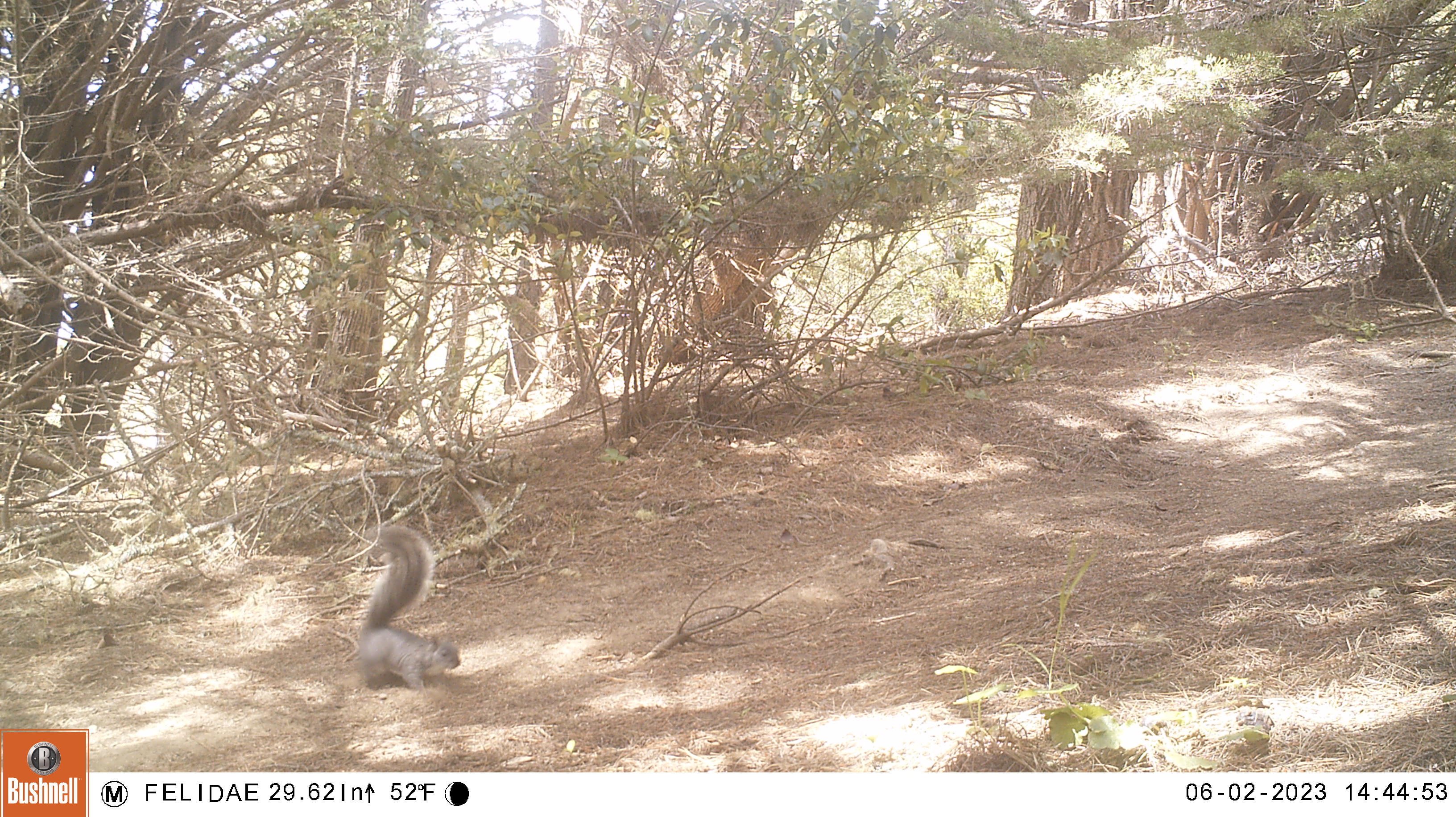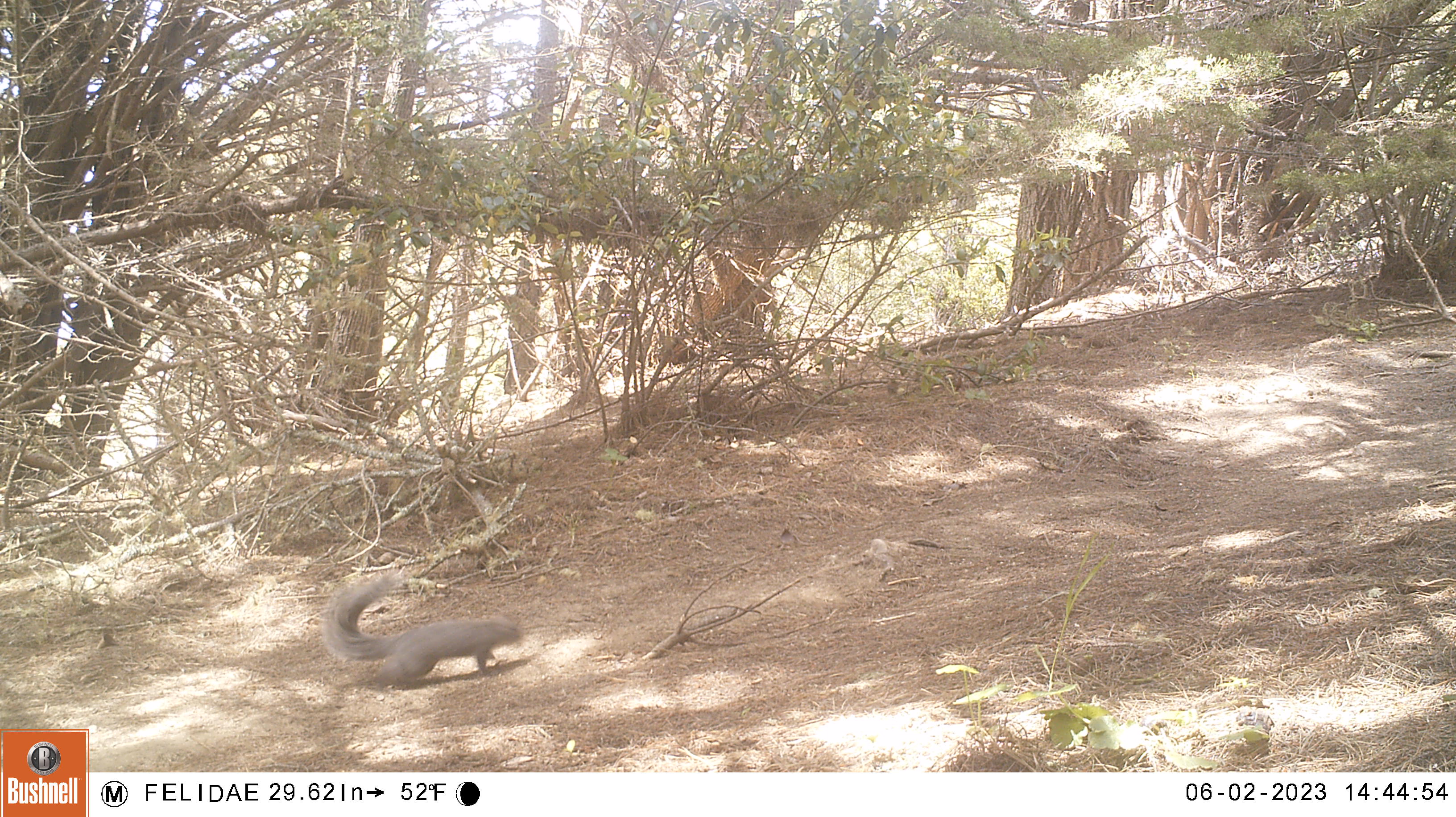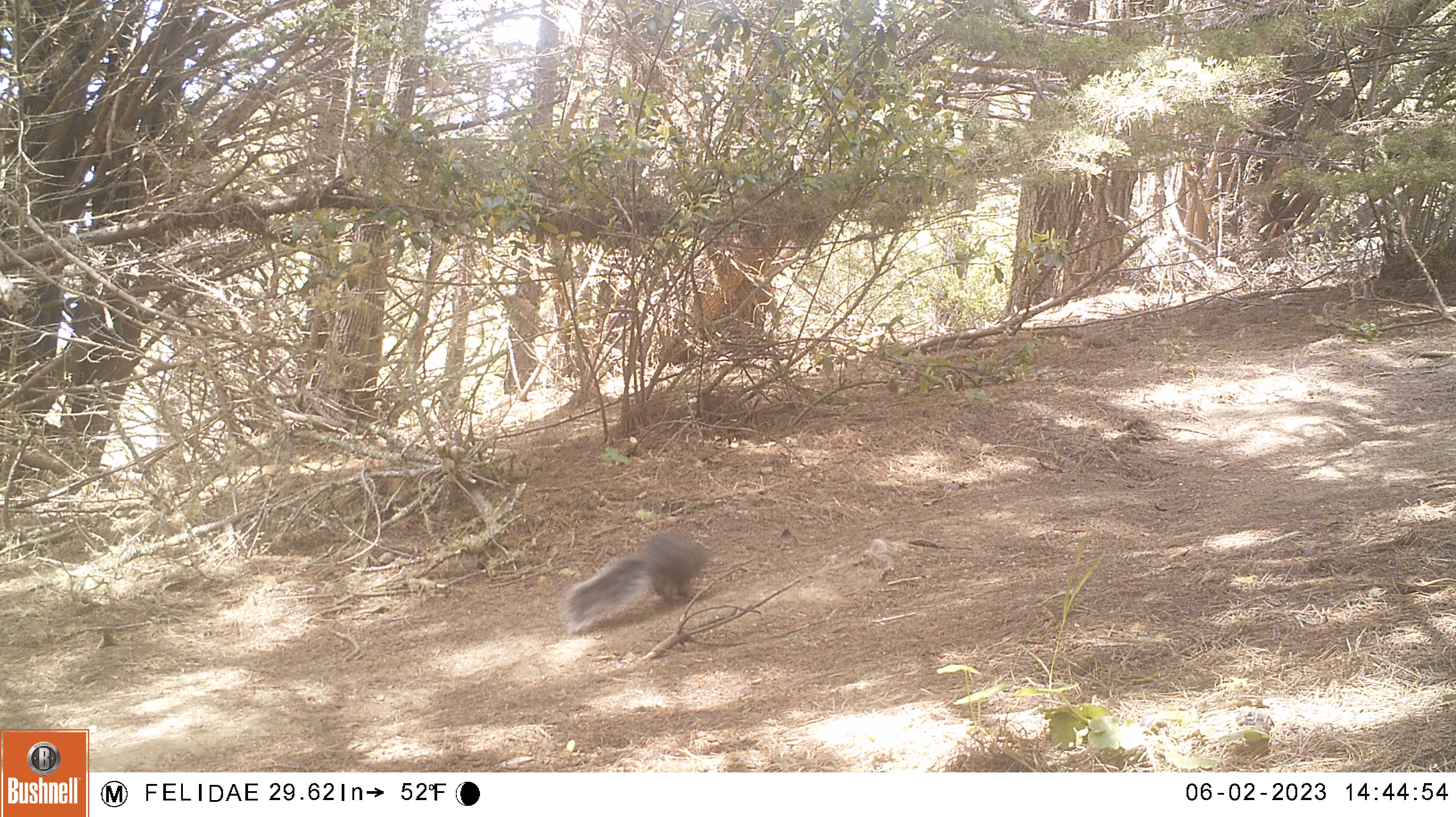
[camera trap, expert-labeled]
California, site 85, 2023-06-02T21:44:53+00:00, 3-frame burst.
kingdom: Animalia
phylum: Chordata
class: Mammalia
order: Rodentia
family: Sciuridae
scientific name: Sciuridae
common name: squirrel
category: unknown squirrel